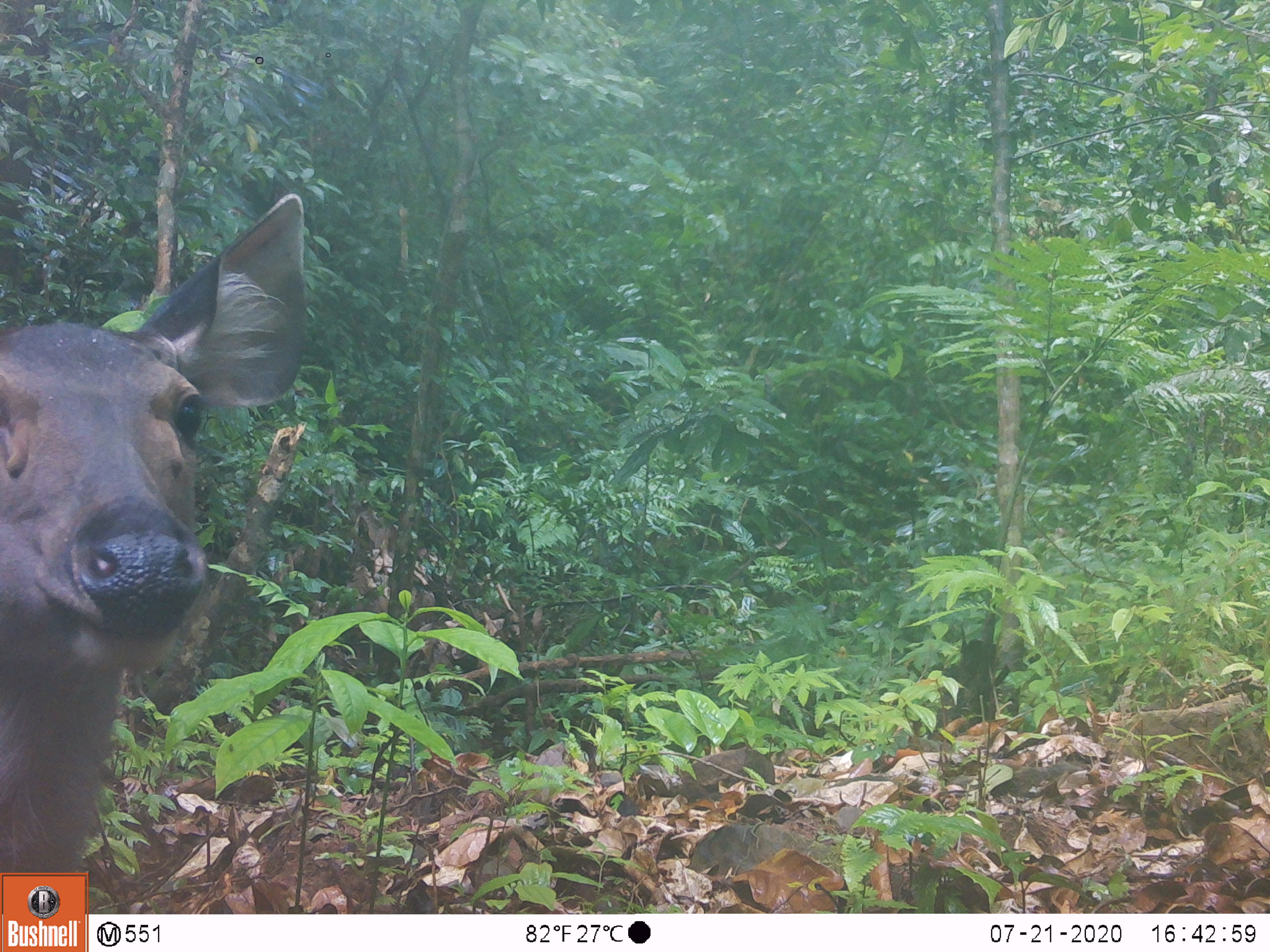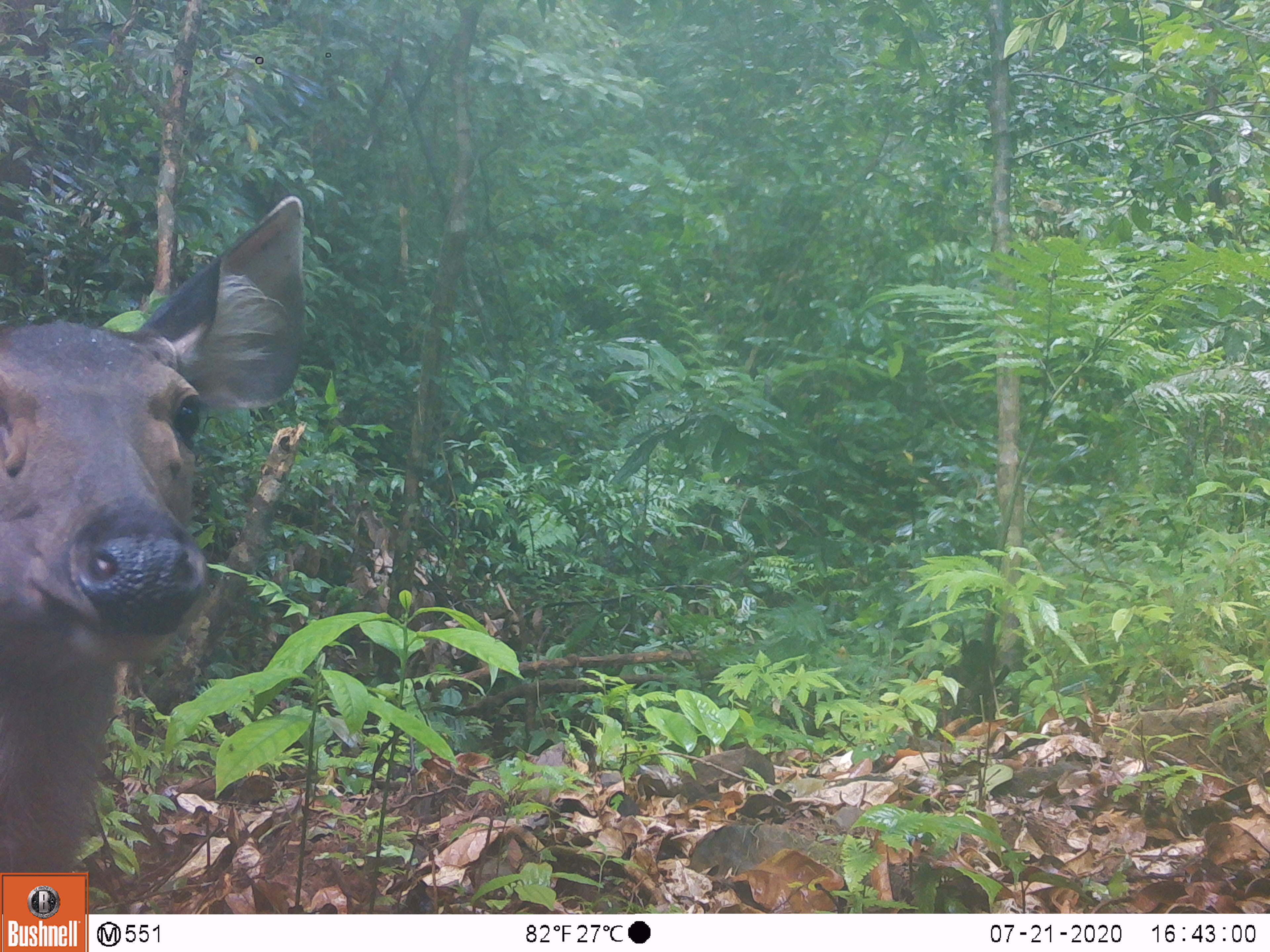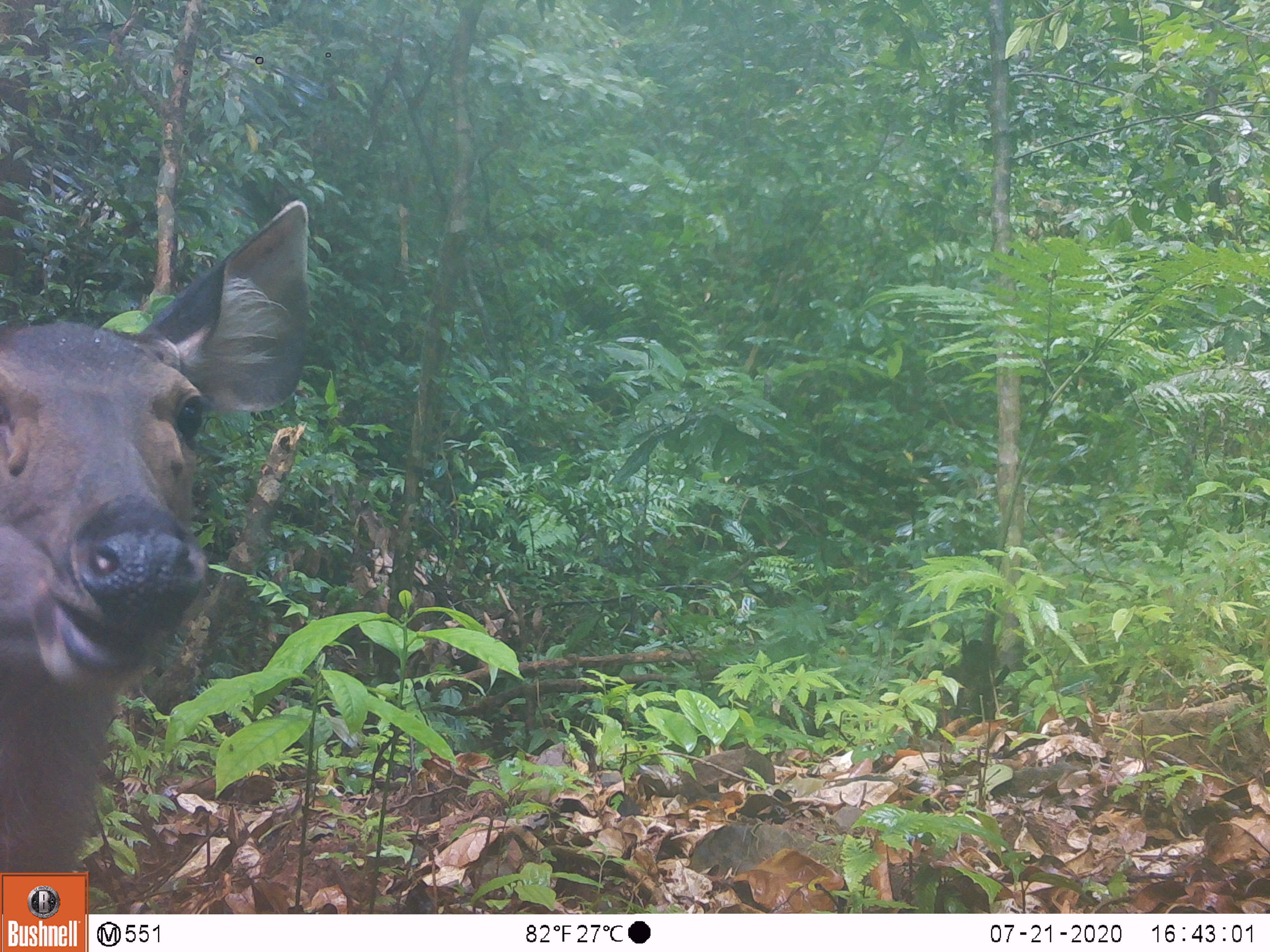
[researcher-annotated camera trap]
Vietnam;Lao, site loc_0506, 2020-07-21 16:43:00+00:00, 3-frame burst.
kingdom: Animalia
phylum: Chordata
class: Mammalia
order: Artiodactyla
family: Cervidae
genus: Rusa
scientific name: Rusa unicolor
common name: sambar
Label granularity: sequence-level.